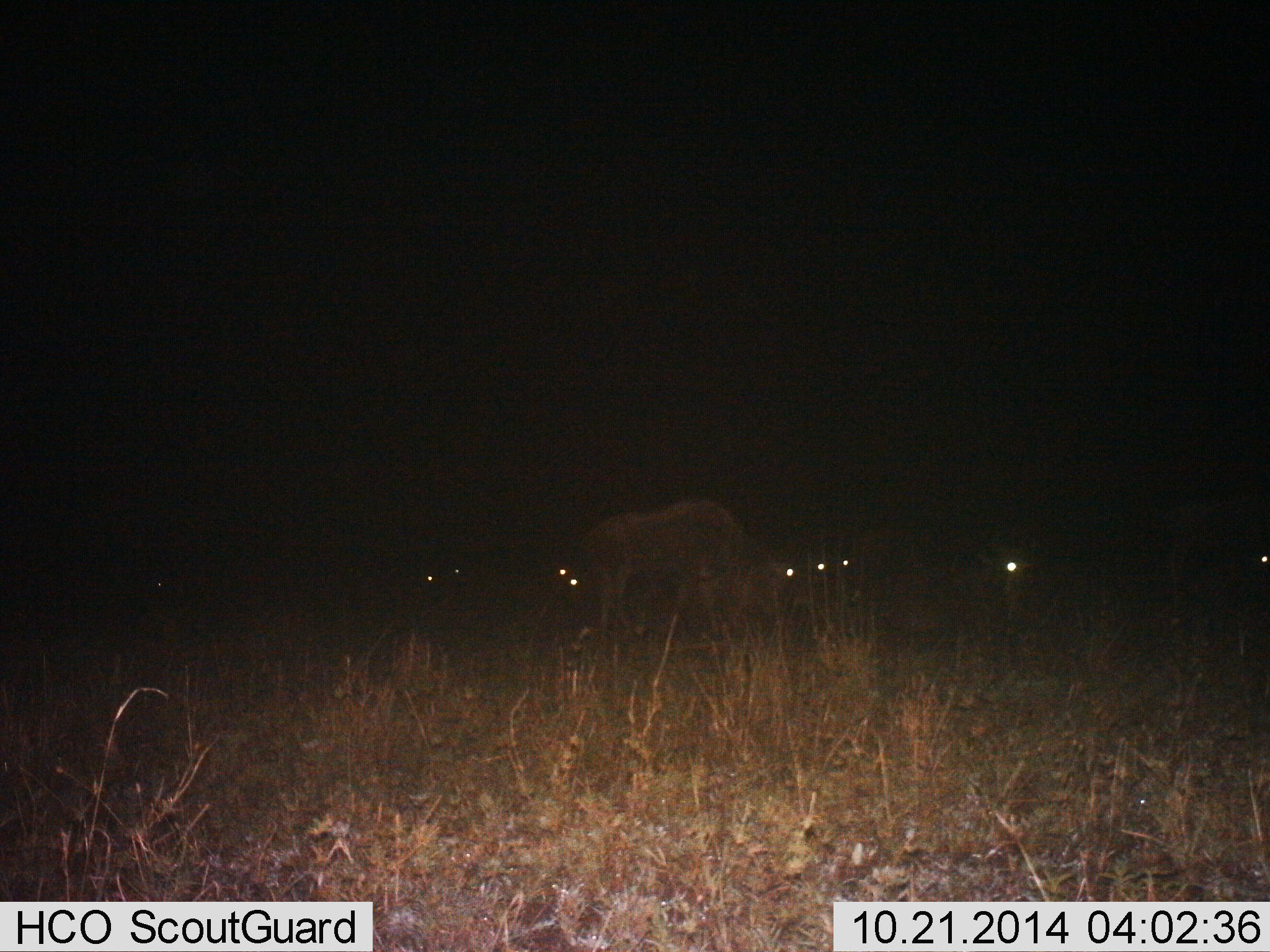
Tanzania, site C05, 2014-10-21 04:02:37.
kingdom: Animalia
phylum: Chordata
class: Mammalia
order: Artiodactyla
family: Bovidae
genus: Connochaetes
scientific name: Connochaetes taurinus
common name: blue wildebeest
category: wildebeest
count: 6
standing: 50%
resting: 10%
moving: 40%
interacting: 0%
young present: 0%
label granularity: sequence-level